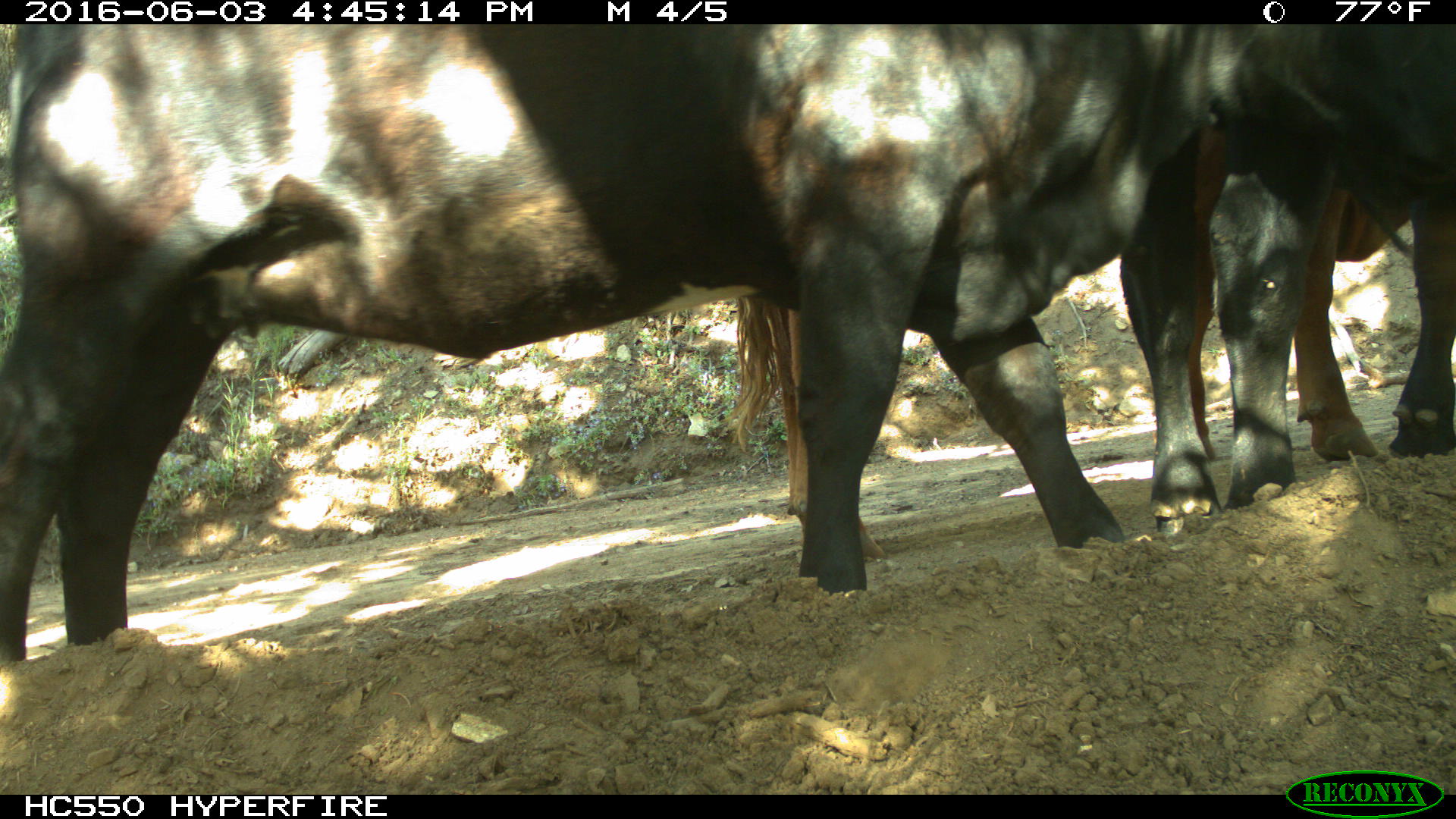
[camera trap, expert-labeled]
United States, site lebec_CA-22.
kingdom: Animalia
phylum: Chordata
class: Mammalia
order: Artiodactyla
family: Bovidae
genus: Bos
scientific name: Bos taurus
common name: domestic cow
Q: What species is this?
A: Bos taurus (domestic cow).